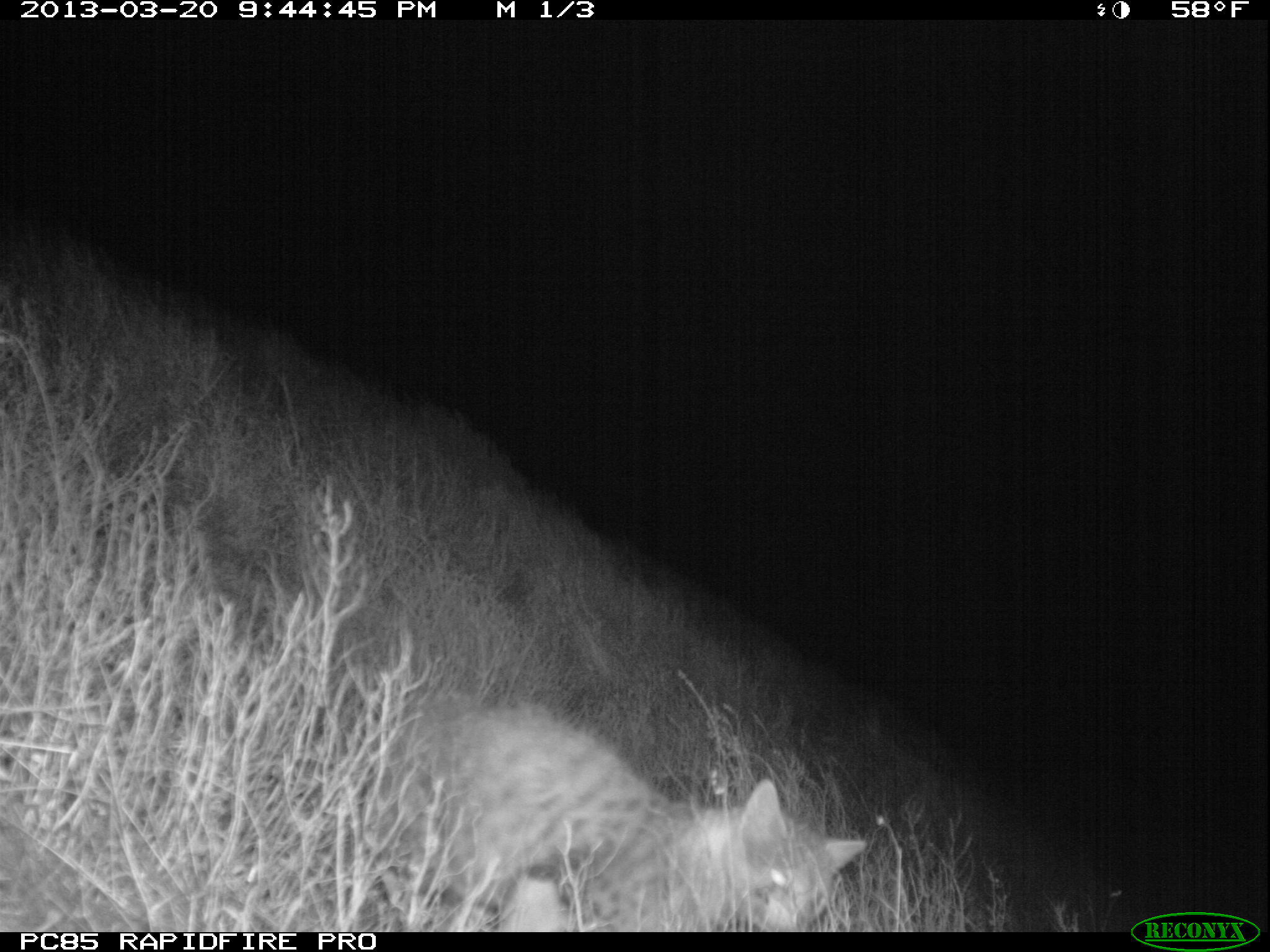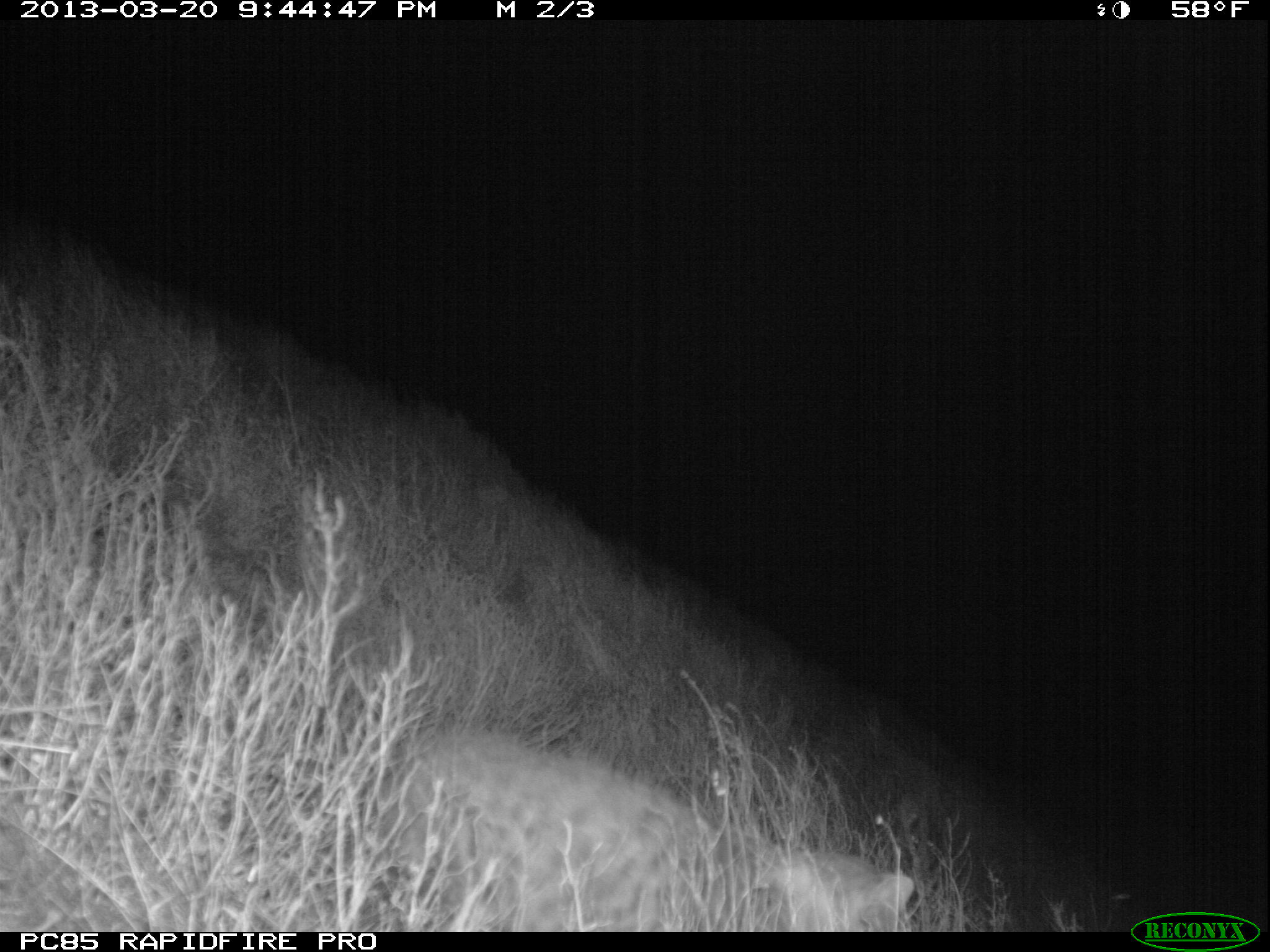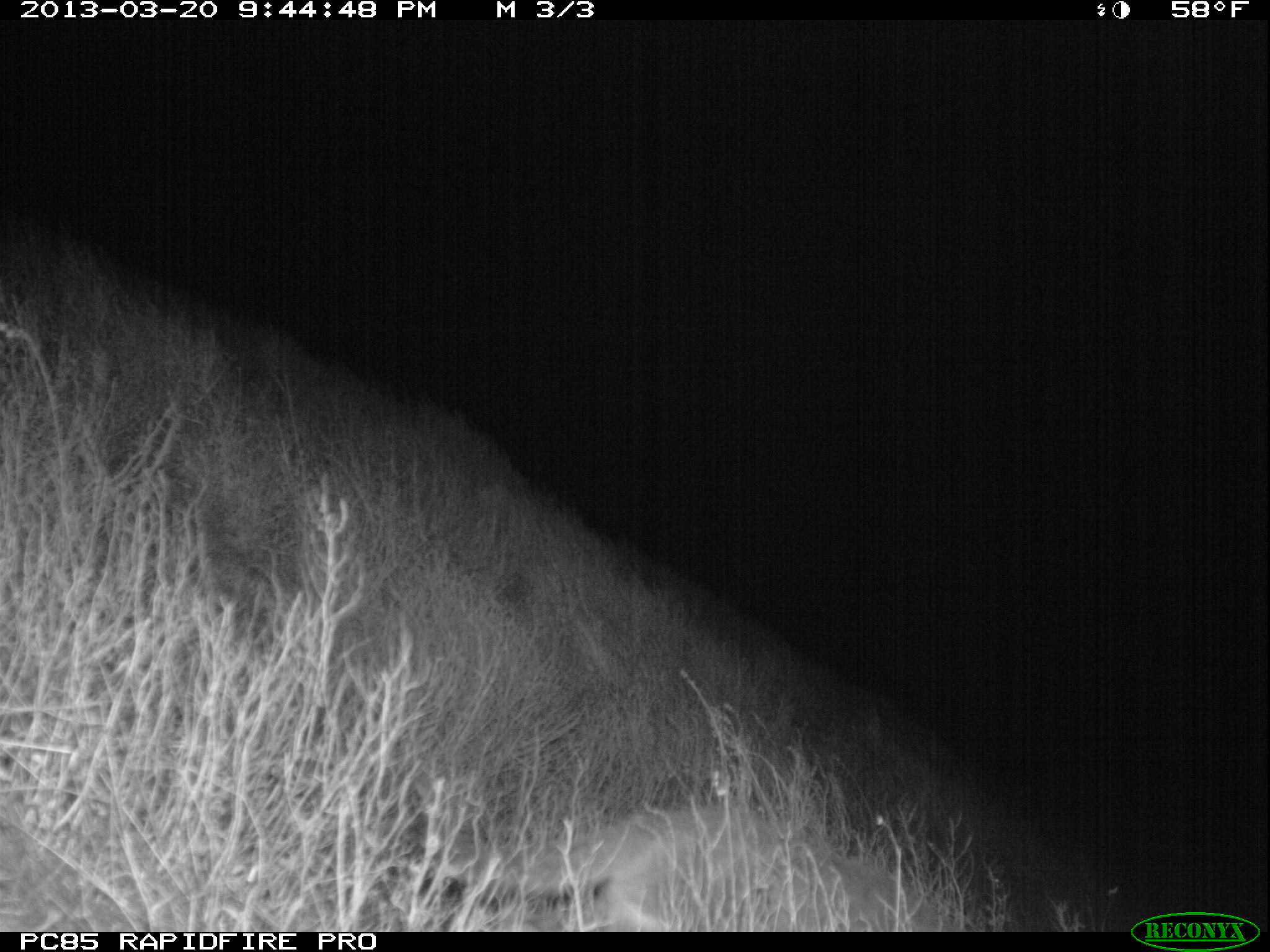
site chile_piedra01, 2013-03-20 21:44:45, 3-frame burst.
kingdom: Animalia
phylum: Chordata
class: Mammalia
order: Carnivora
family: Felidae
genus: Felis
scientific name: Felis catus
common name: cat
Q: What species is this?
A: Cat (Felis catus).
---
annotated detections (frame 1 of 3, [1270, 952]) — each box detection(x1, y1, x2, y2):
cat: detection(362, 689, 864, 931)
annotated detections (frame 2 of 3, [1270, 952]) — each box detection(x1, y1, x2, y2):
cat: detection(377, 726, 916, 935)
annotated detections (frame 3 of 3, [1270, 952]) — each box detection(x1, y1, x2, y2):
cat: detection(443, 805, 967, 932)